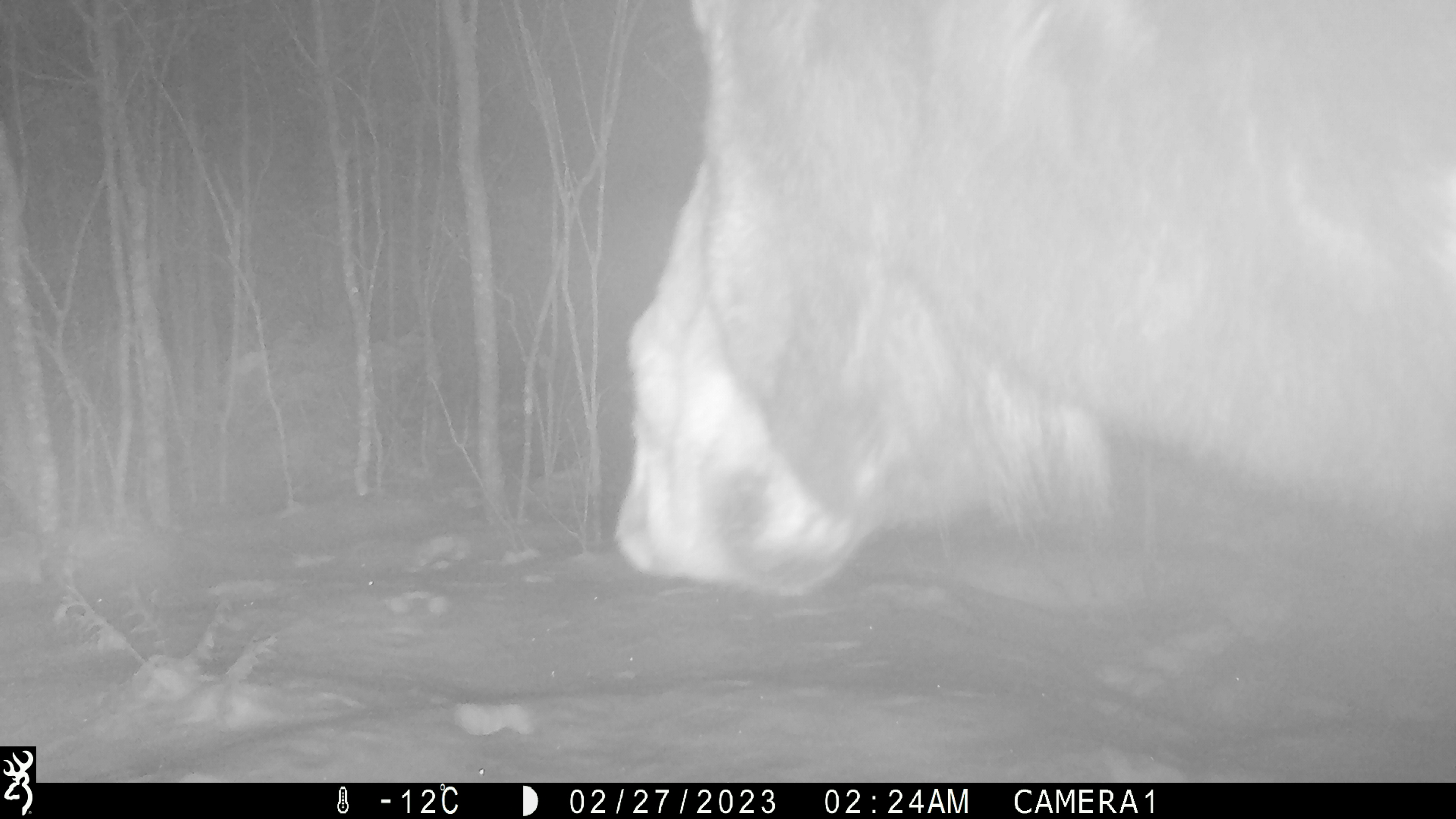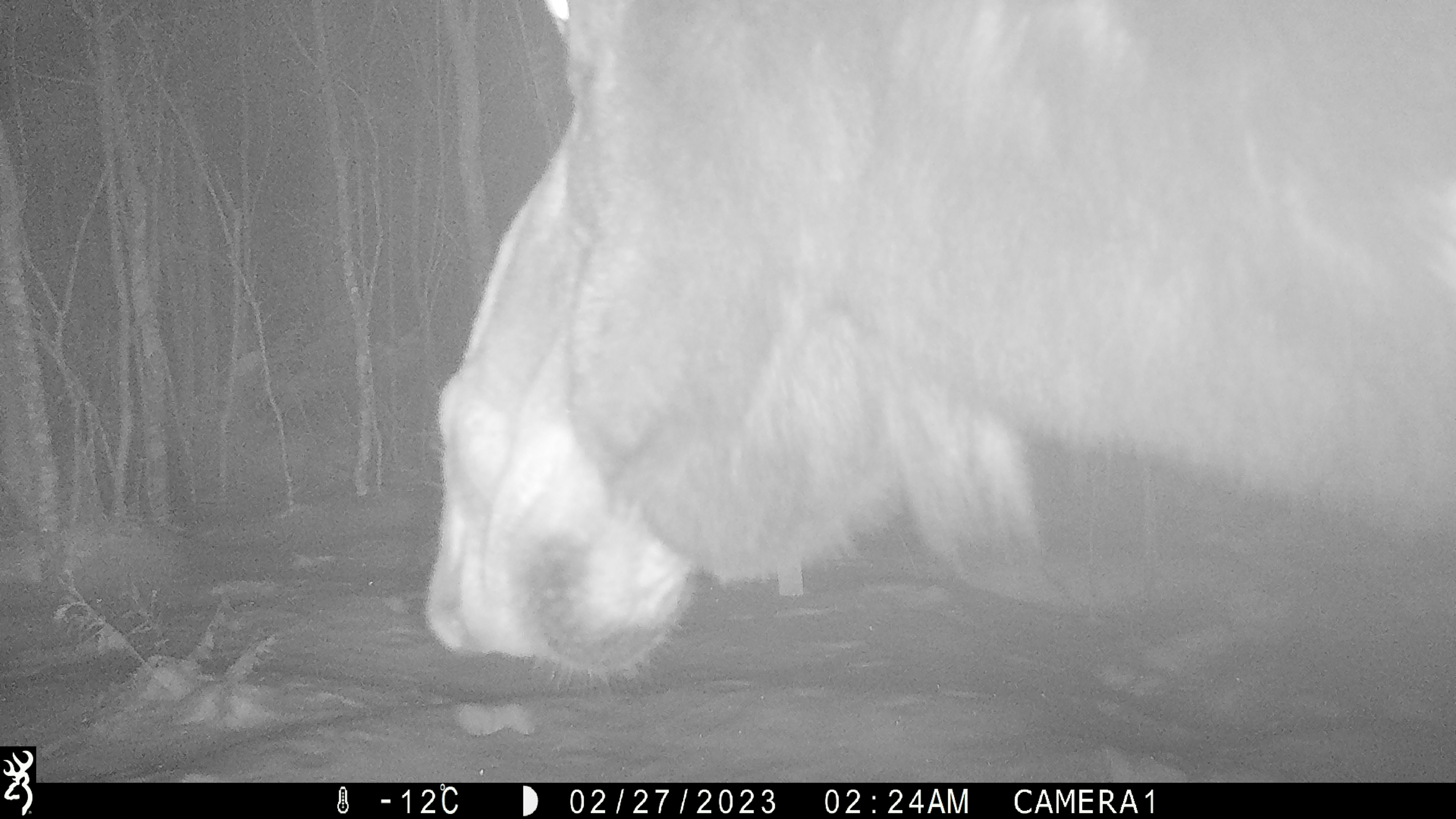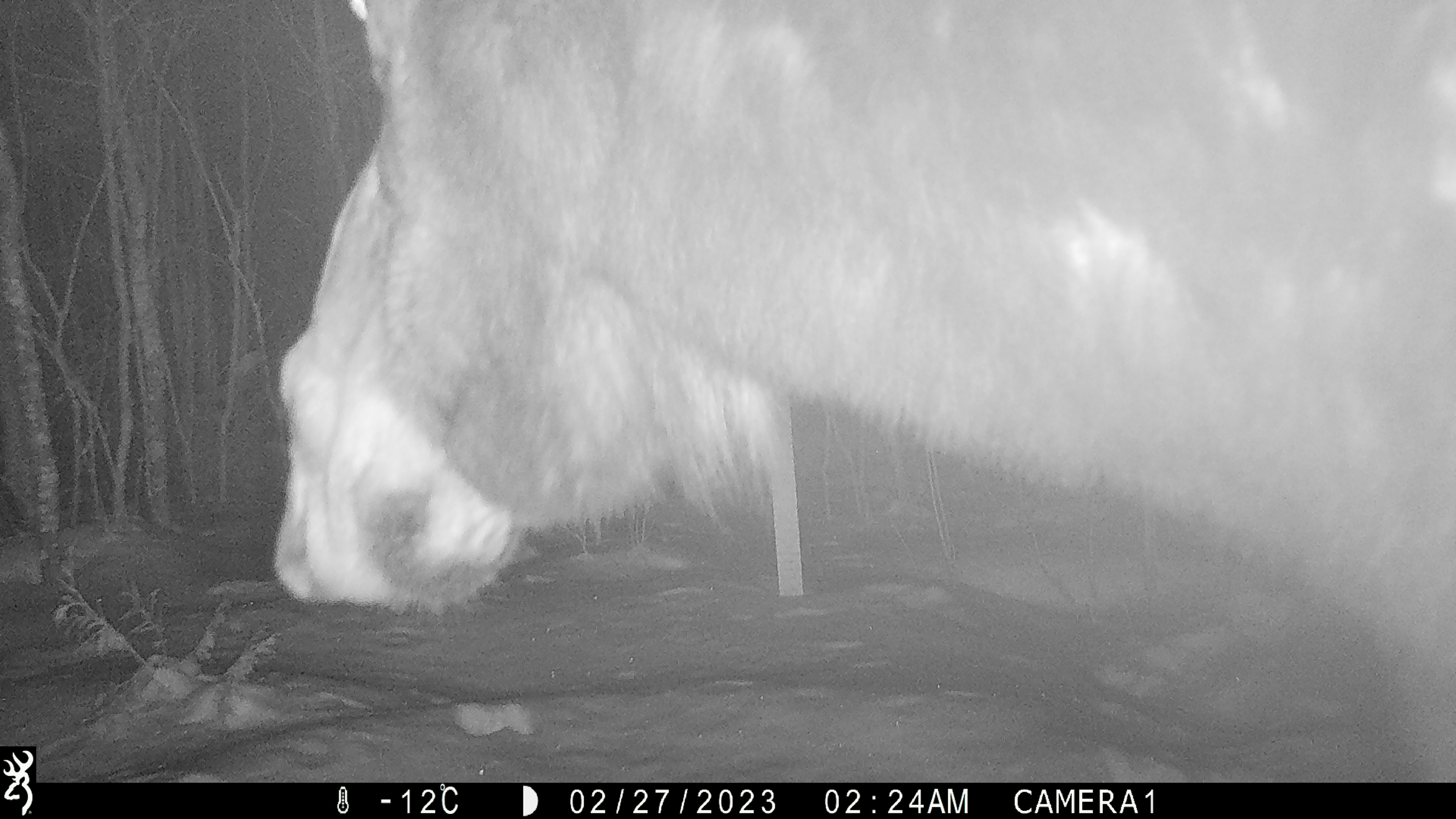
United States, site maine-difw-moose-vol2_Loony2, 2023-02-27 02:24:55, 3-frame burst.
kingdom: Animalia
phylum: Chordata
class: Mammalia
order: Artiodactyla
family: Cervidae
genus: Alces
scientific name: Alces alces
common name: moose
Moose (Alces alces).